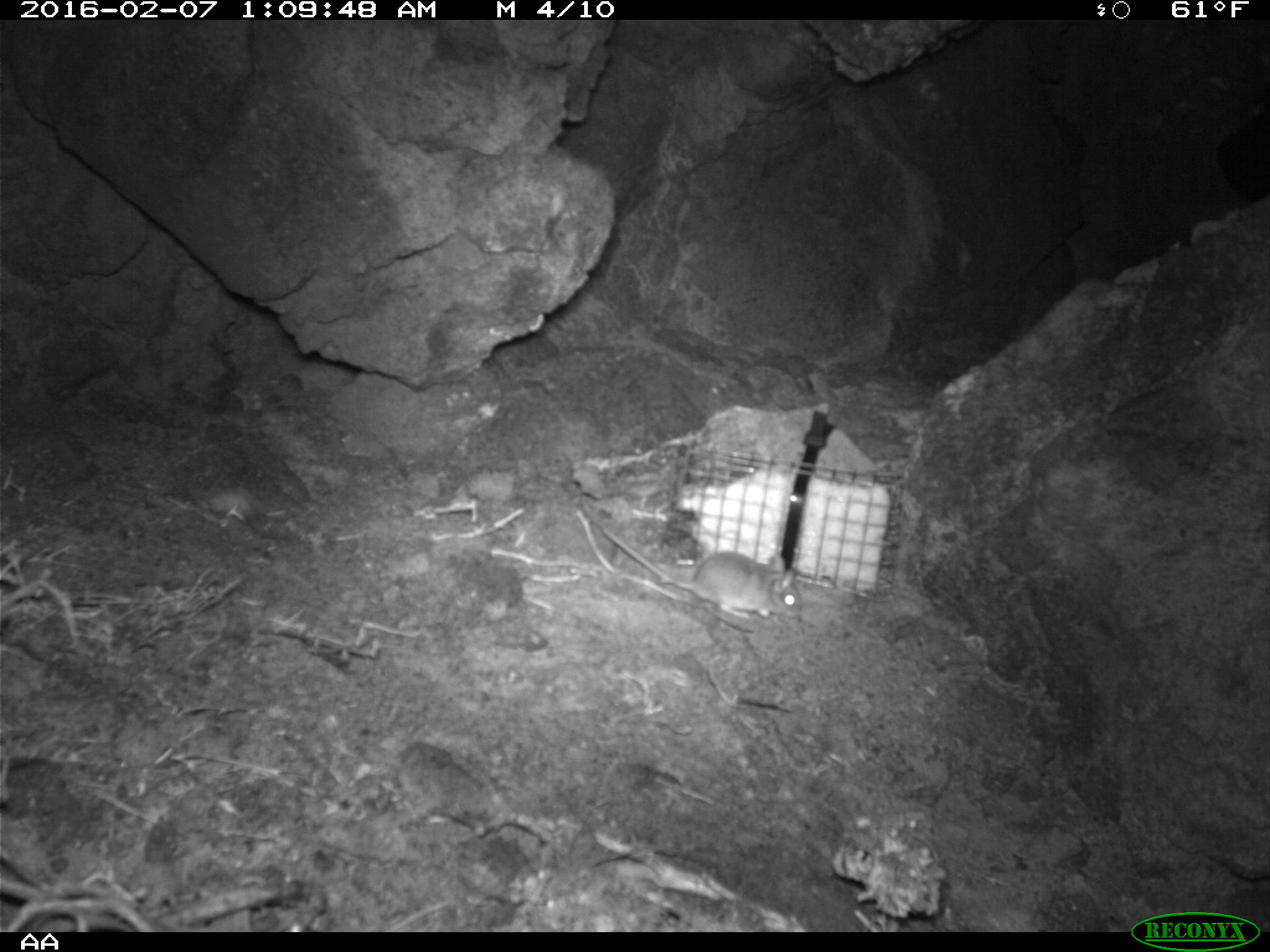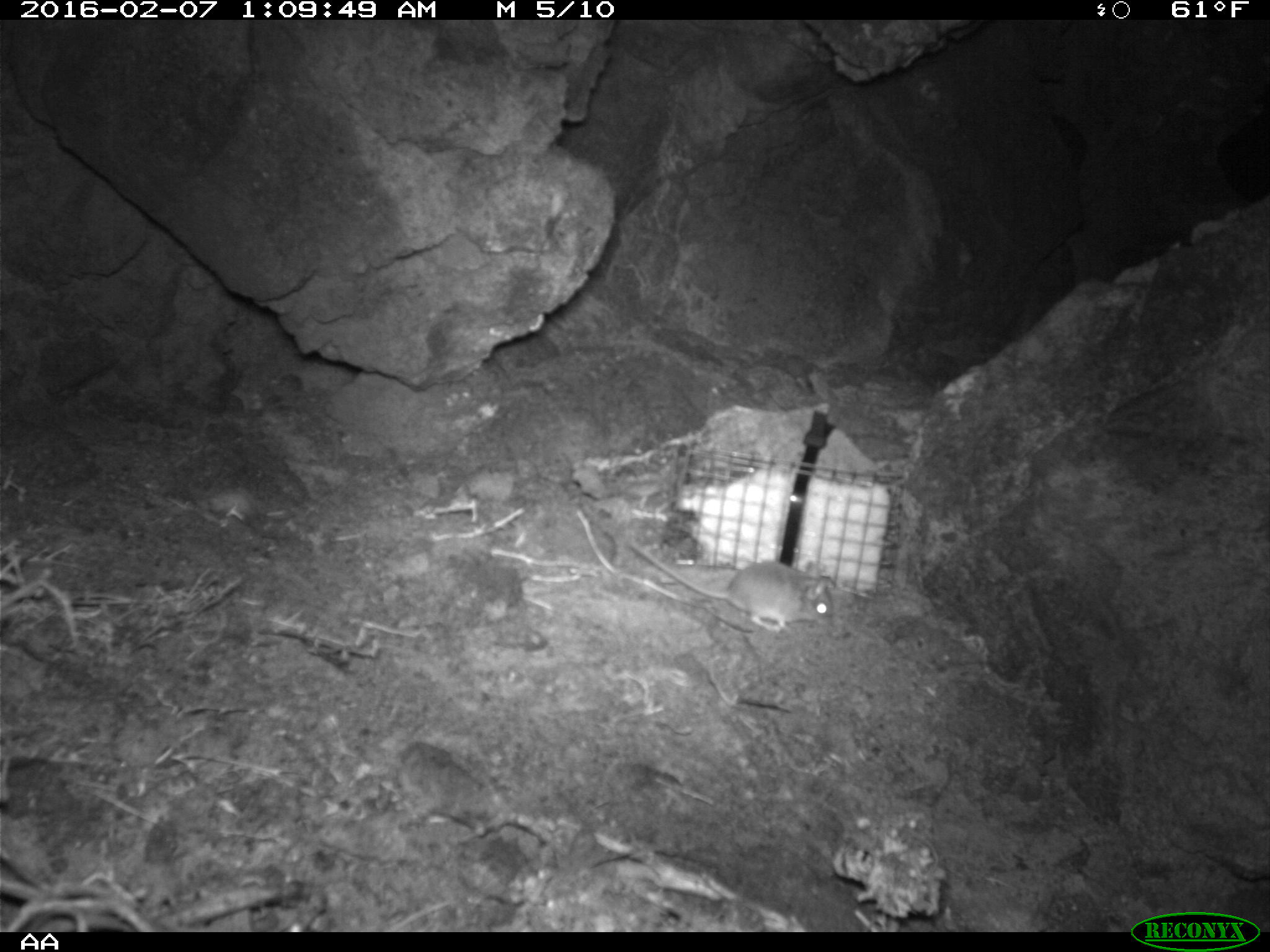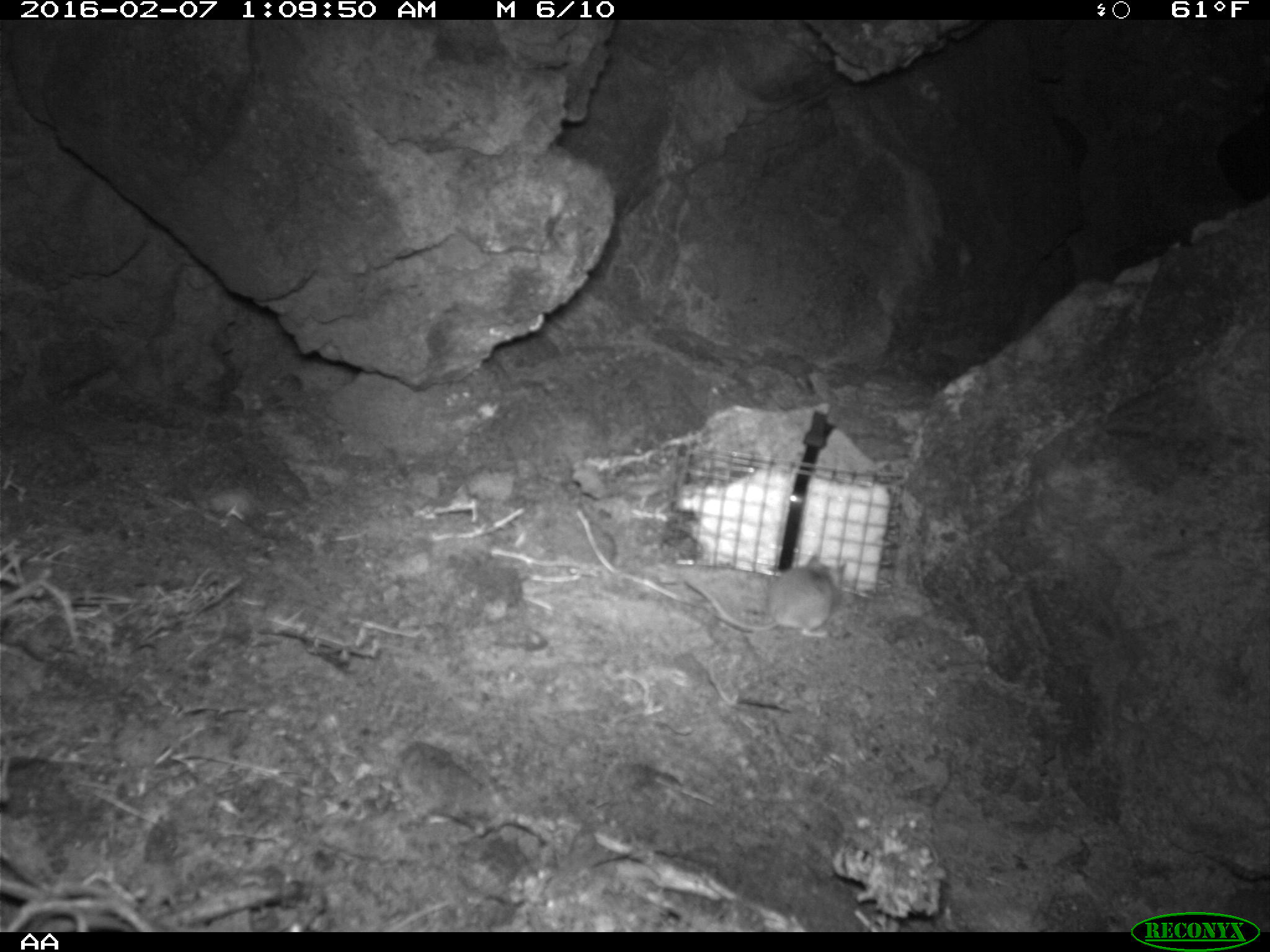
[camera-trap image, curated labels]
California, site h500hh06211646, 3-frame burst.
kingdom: Animalia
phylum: Chordata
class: Mammalia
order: Rodentia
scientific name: Rodentia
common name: rodent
Rodent (Rodentia).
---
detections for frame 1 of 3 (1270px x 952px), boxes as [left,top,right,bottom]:
rodent: [590,514,802,618]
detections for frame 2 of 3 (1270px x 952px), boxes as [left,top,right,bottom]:
rodent: [630,544,835,631]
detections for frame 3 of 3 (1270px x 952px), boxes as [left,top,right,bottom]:
rodent: [685,555,845,637]